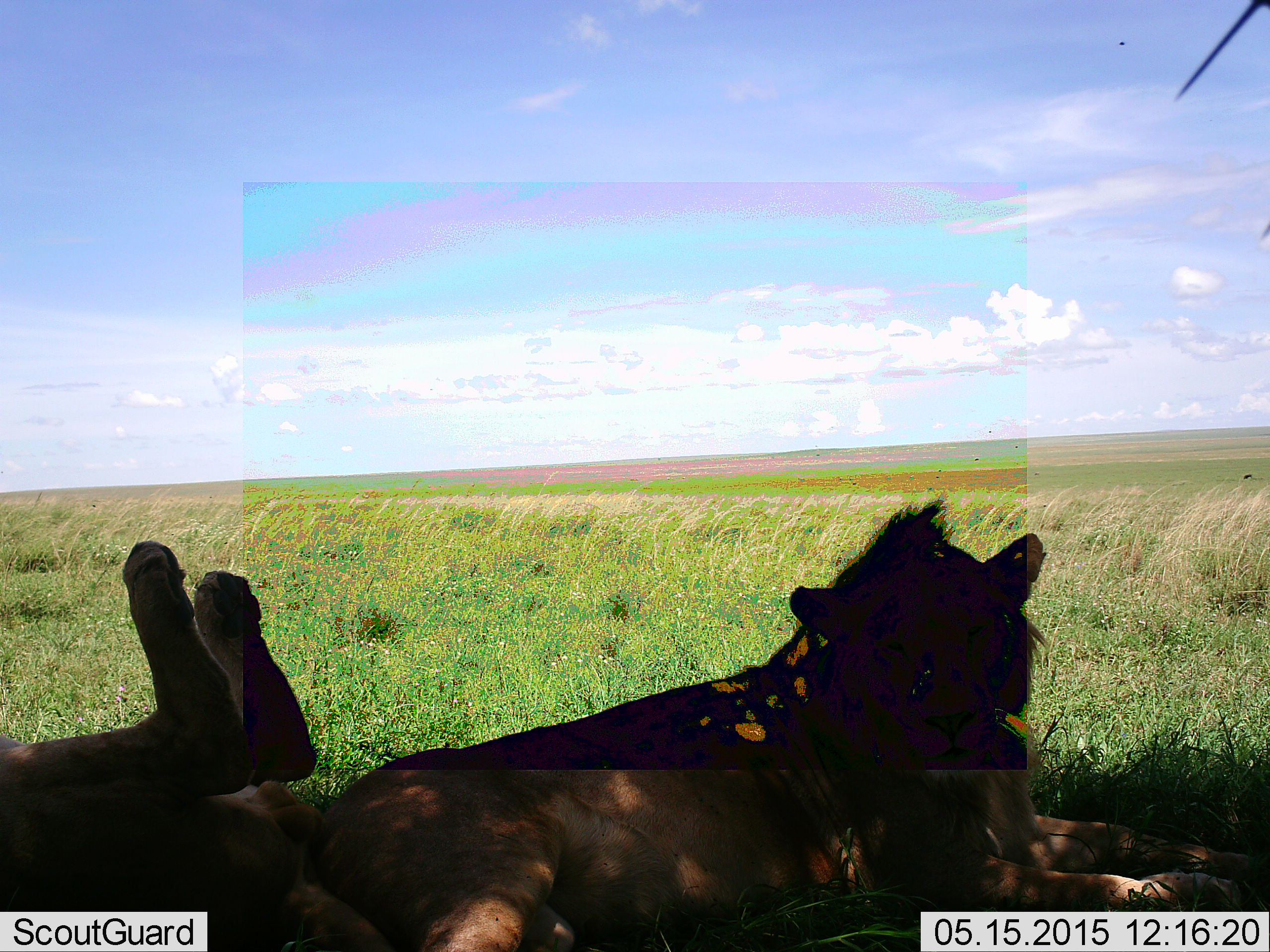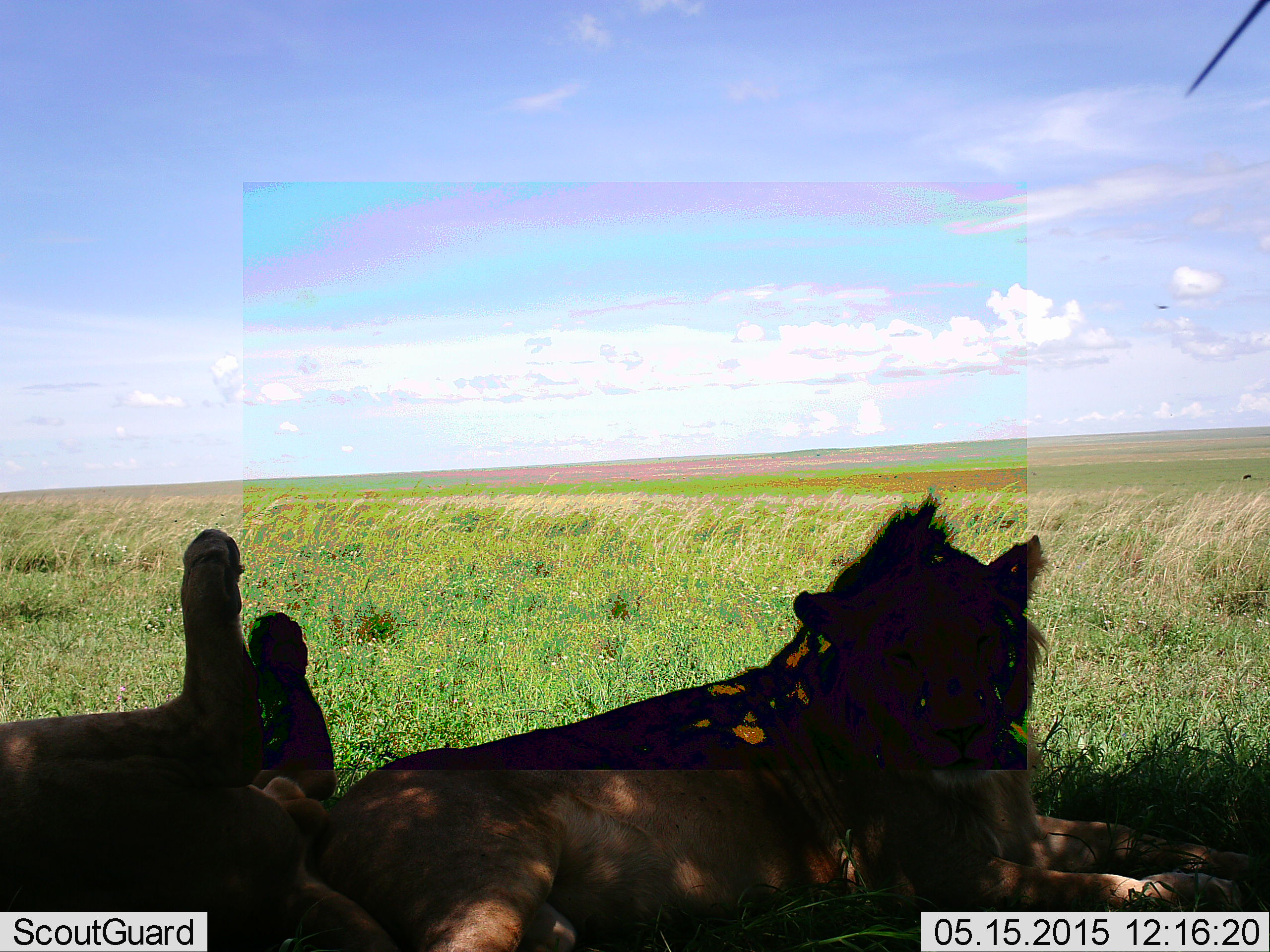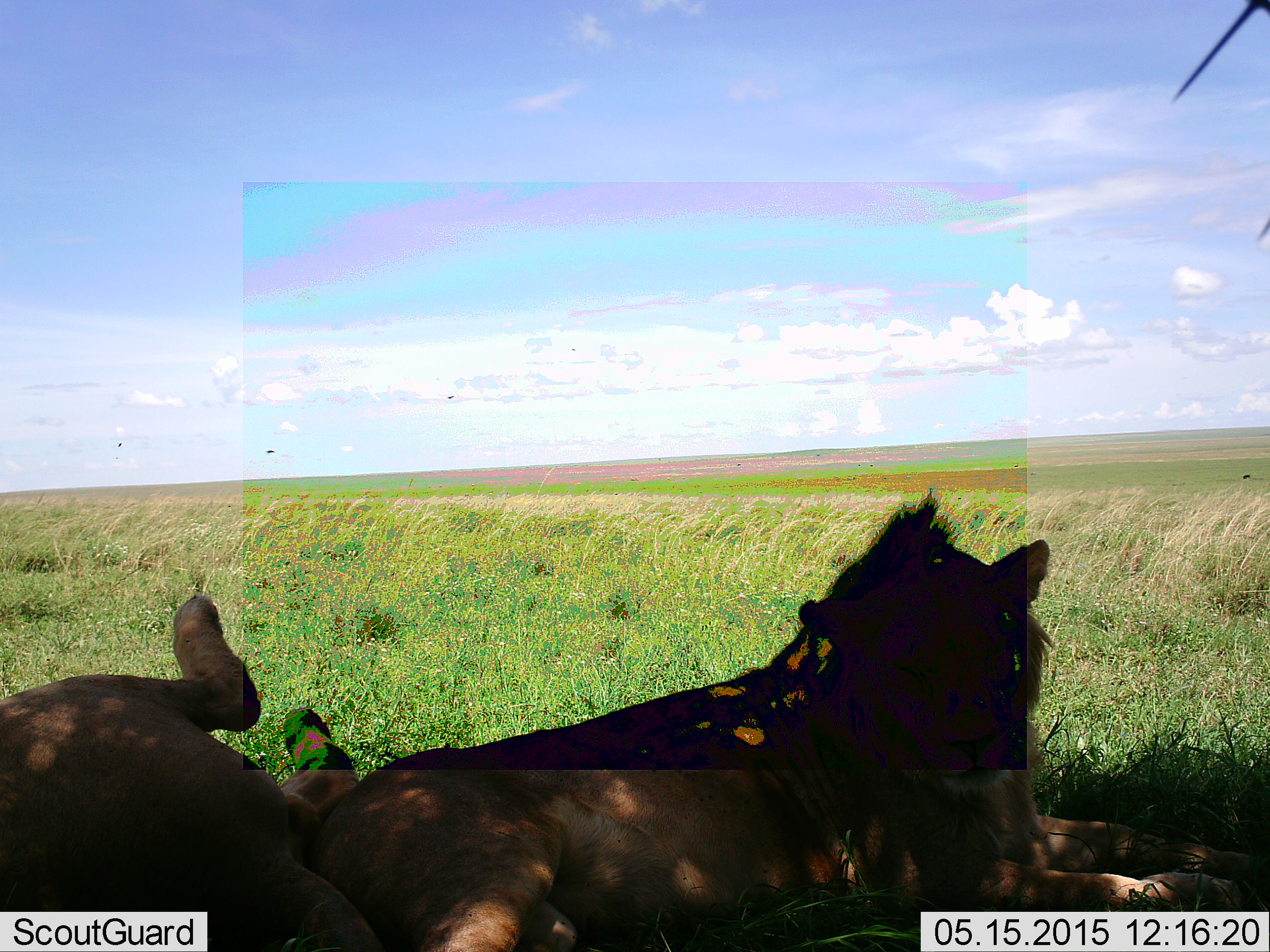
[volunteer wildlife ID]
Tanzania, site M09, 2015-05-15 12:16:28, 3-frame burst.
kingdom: Animalia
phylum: Chordata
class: Mammalia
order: Carnivora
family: Felidae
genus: Panthera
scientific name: Panthera leo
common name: lion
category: lionmale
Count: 2.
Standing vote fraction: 0%.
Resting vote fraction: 100%.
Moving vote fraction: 0%.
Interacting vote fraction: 0%.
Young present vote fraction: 0%.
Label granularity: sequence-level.